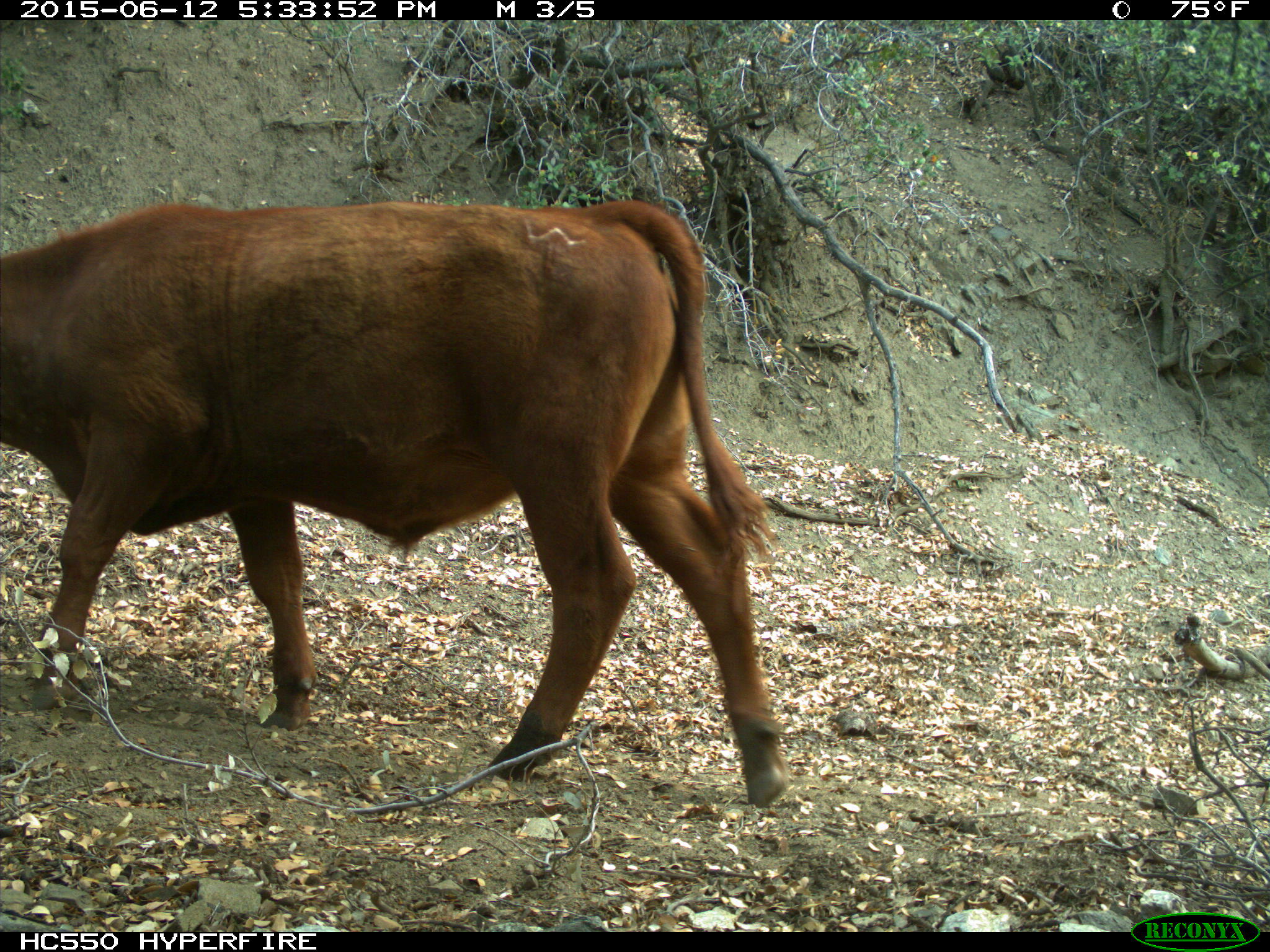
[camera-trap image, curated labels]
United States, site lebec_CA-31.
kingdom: Animalia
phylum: Chordata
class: Mammalia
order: Artiodactyla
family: Bovidae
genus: Bos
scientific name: Bos taurus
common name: domestic cow